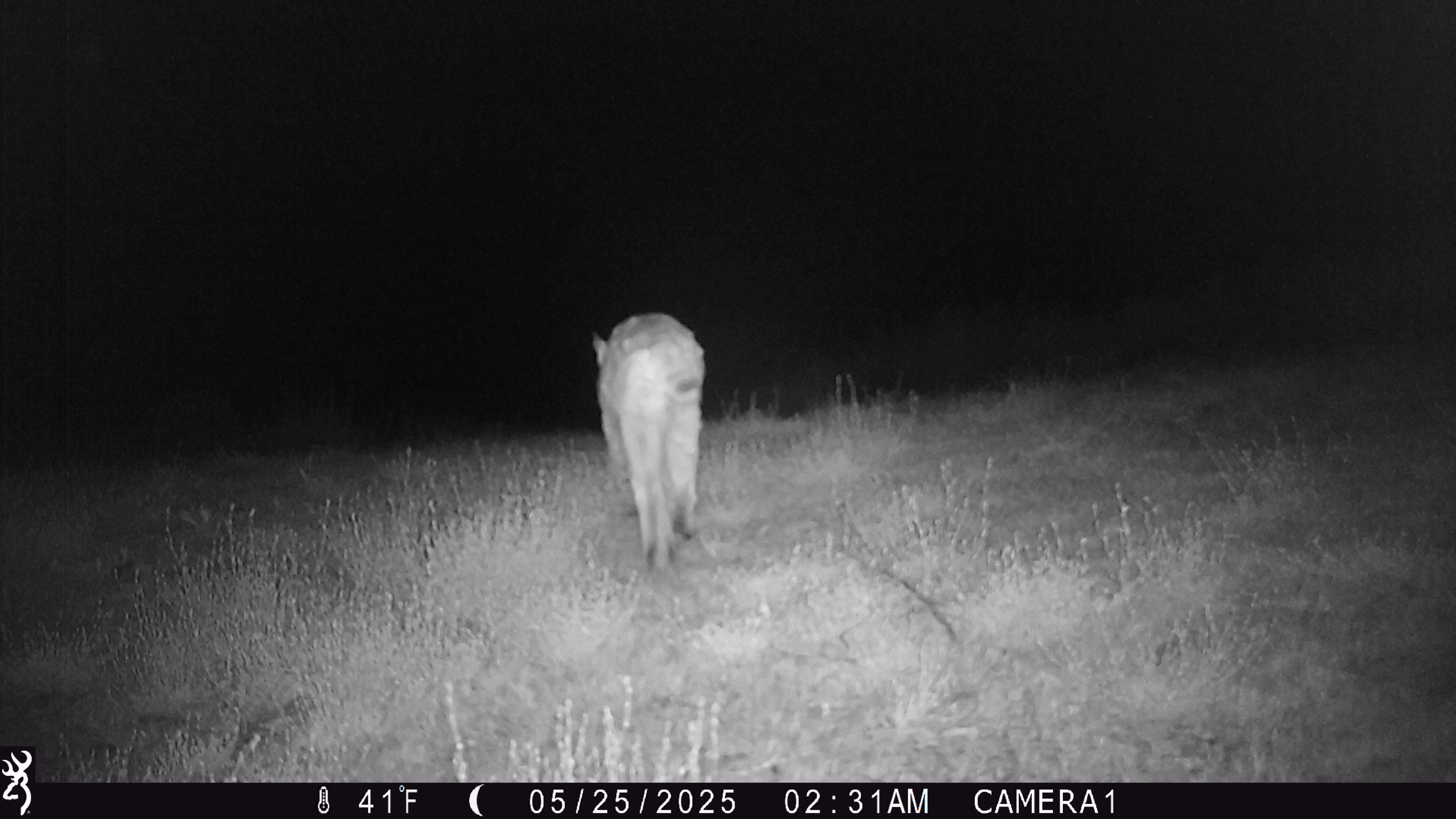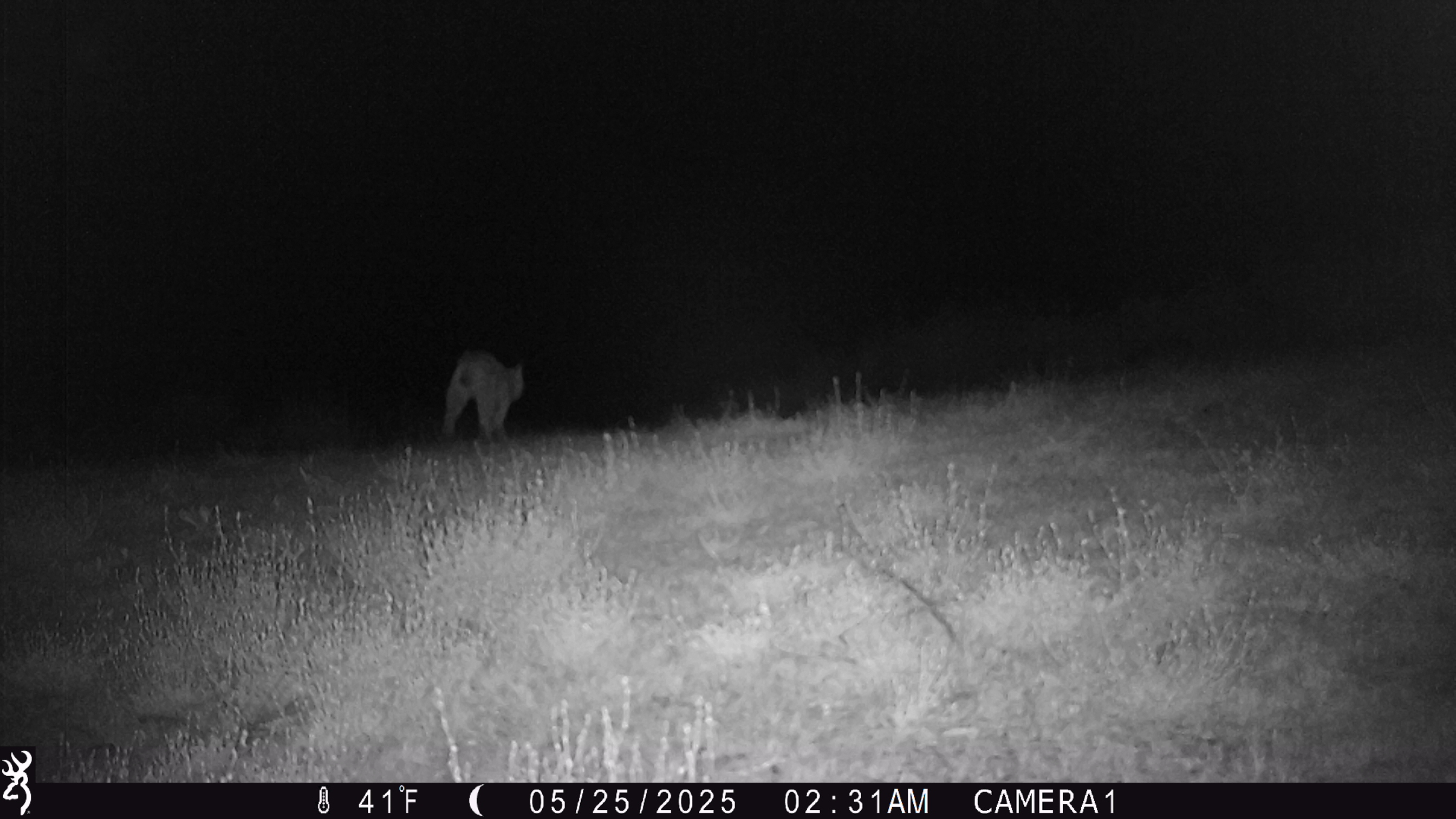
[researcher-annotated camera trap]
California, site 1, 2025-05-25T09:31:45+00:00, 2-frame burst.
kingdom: Animalia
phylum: Chordata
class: Mammalia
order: Carnivora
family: Felidae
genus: Lynx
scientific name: Lynx rufus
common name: bobcat